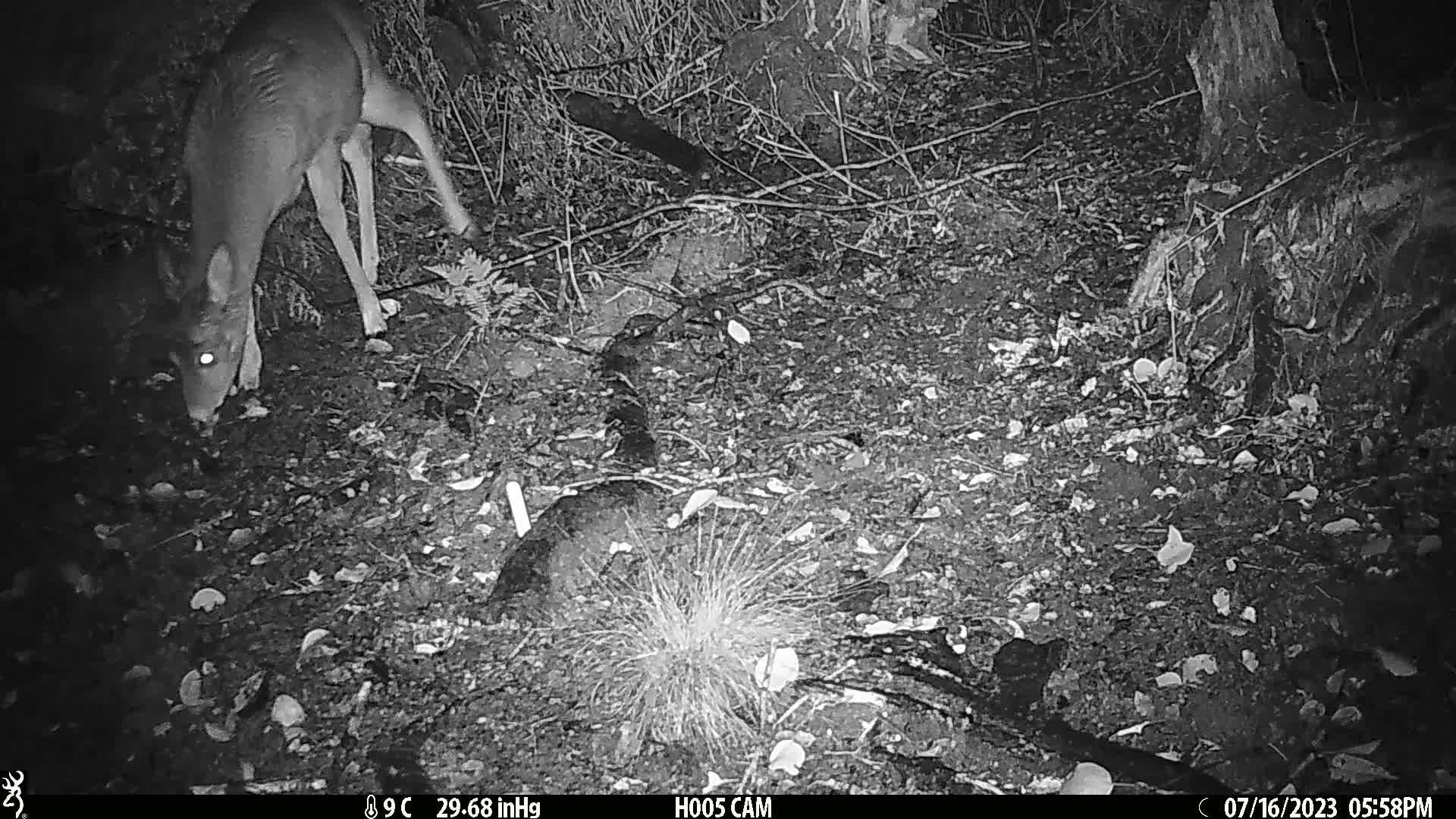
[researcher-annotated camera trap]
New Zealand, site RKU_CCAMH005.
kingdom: Animalia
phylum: Chordata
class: Mammalia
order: Artiodactyla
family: Cervidae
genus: Odocoileus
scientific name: Odocoileus virginianus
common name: white-tailed deer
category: white tailed deer